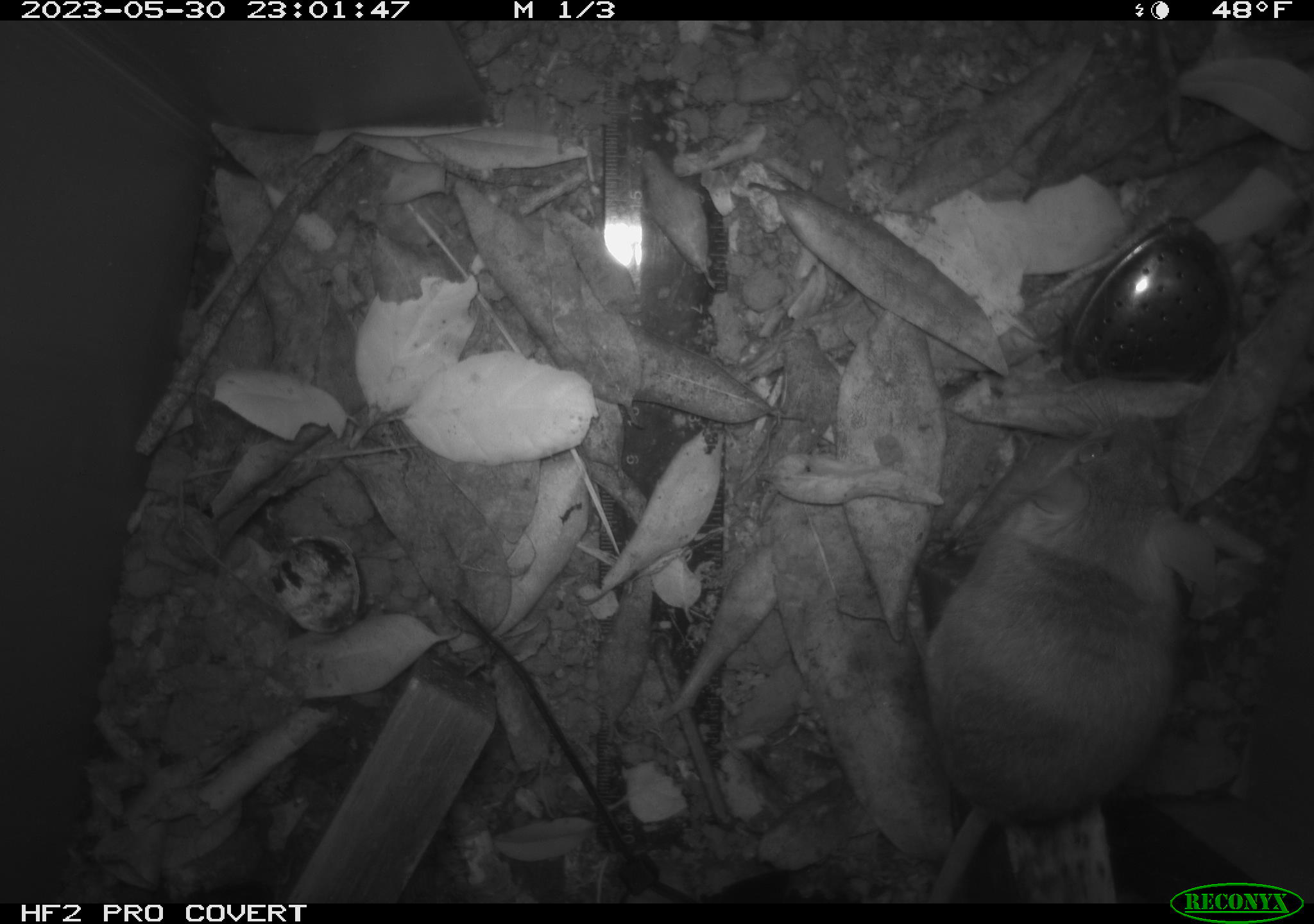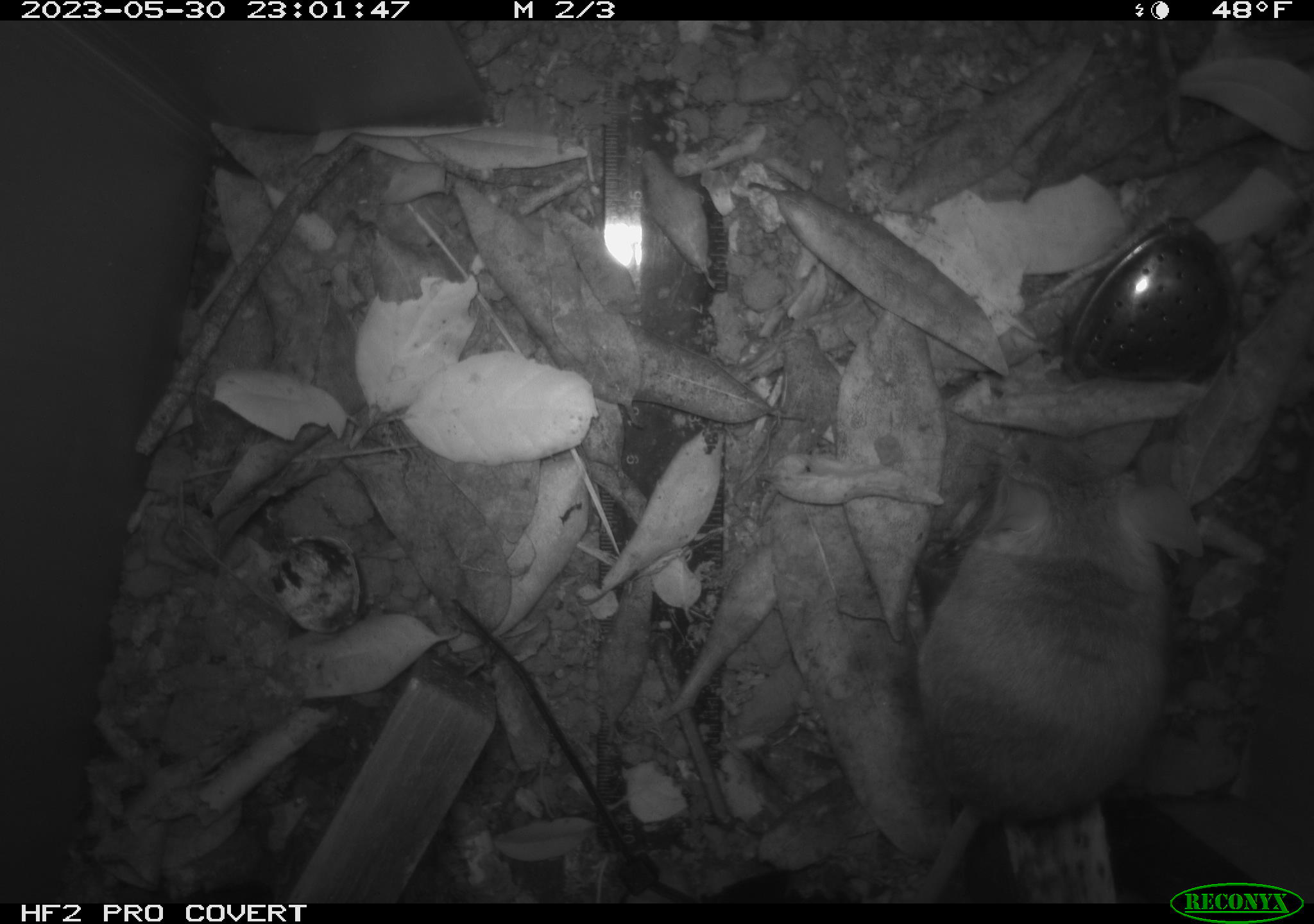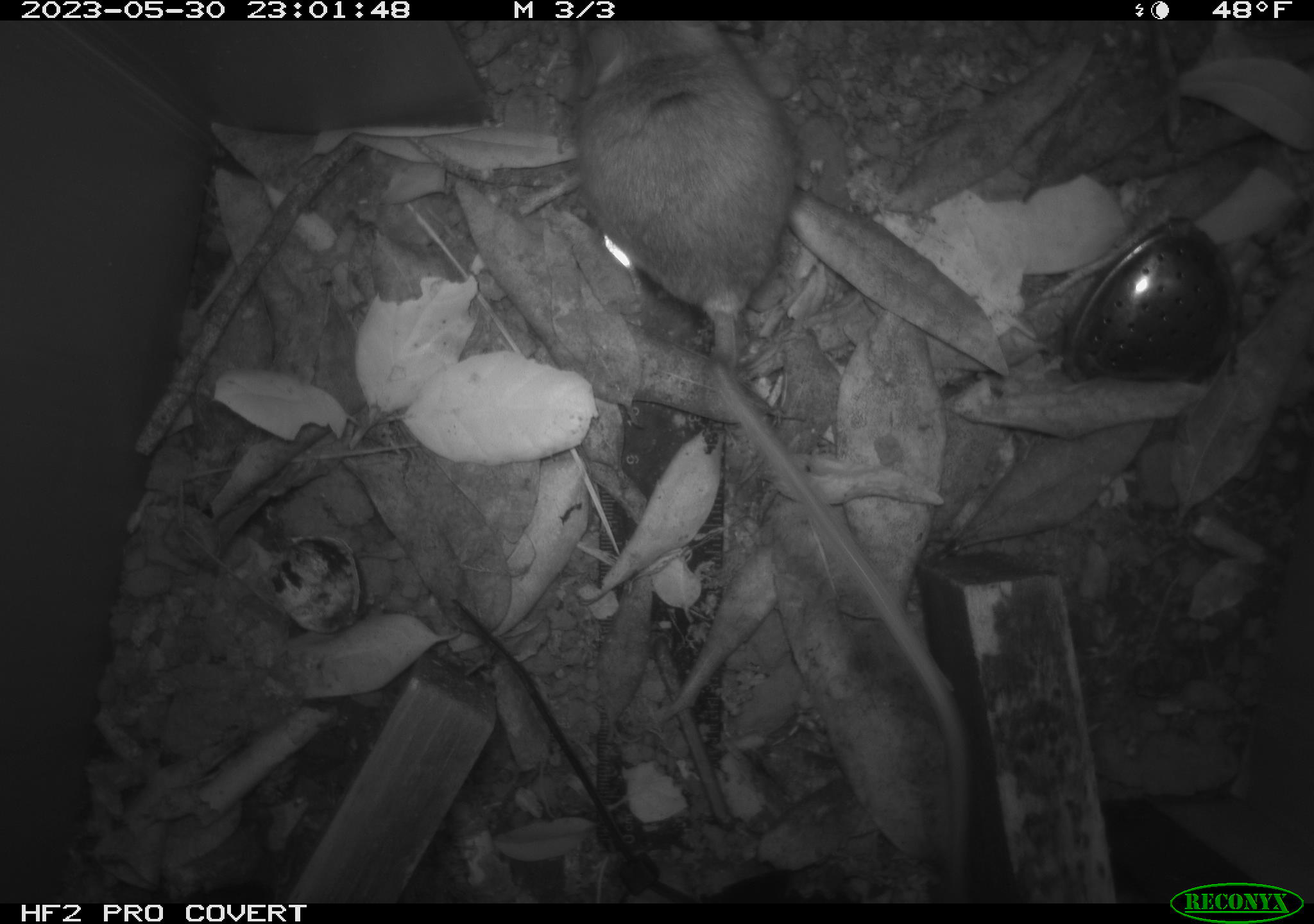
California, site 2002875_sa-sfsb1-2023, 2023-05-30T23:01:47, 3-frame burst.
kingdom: Animalia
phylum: Chordata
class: Mammalia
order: Rodentia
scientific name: Rodentia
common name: mouse species